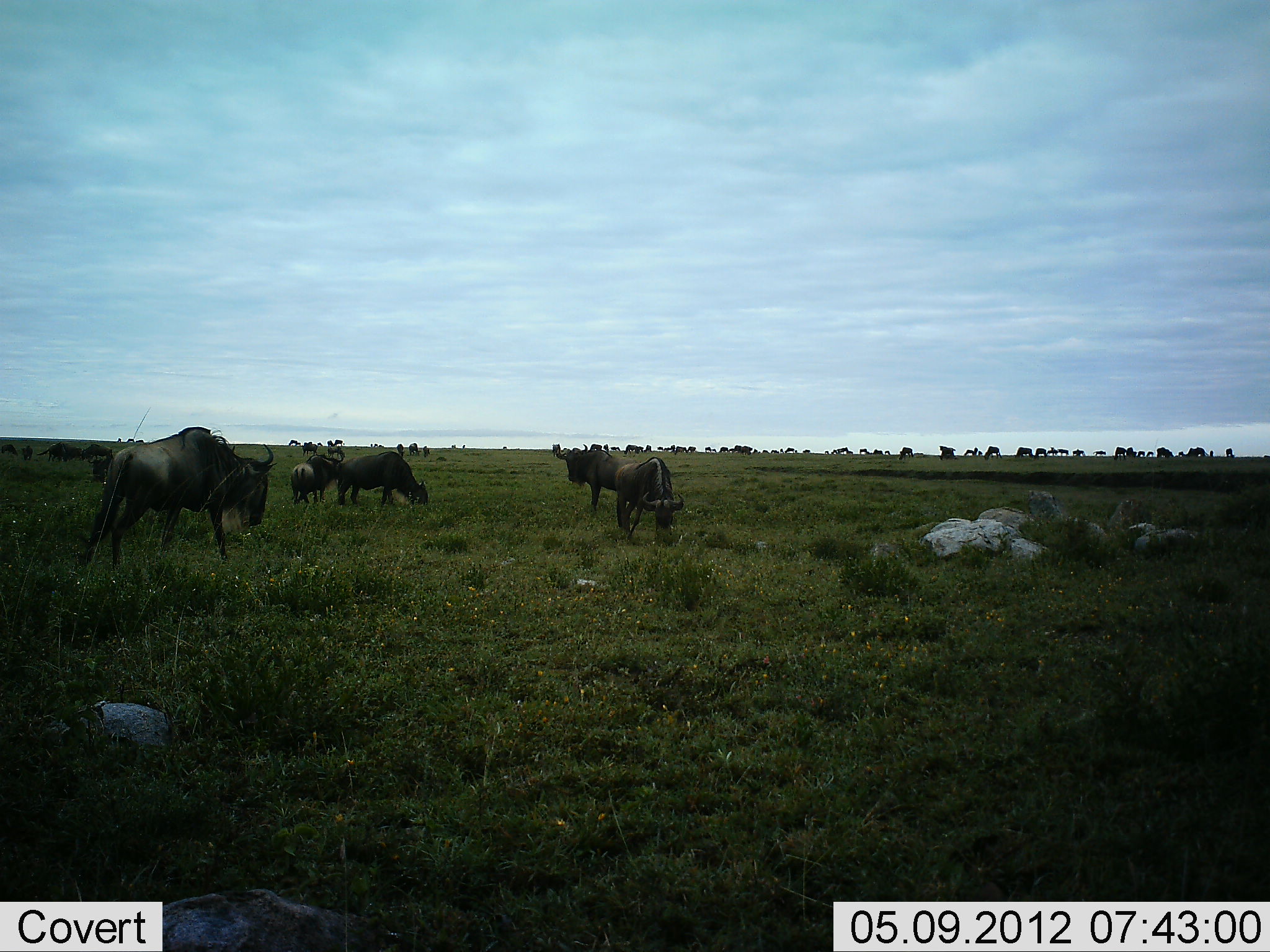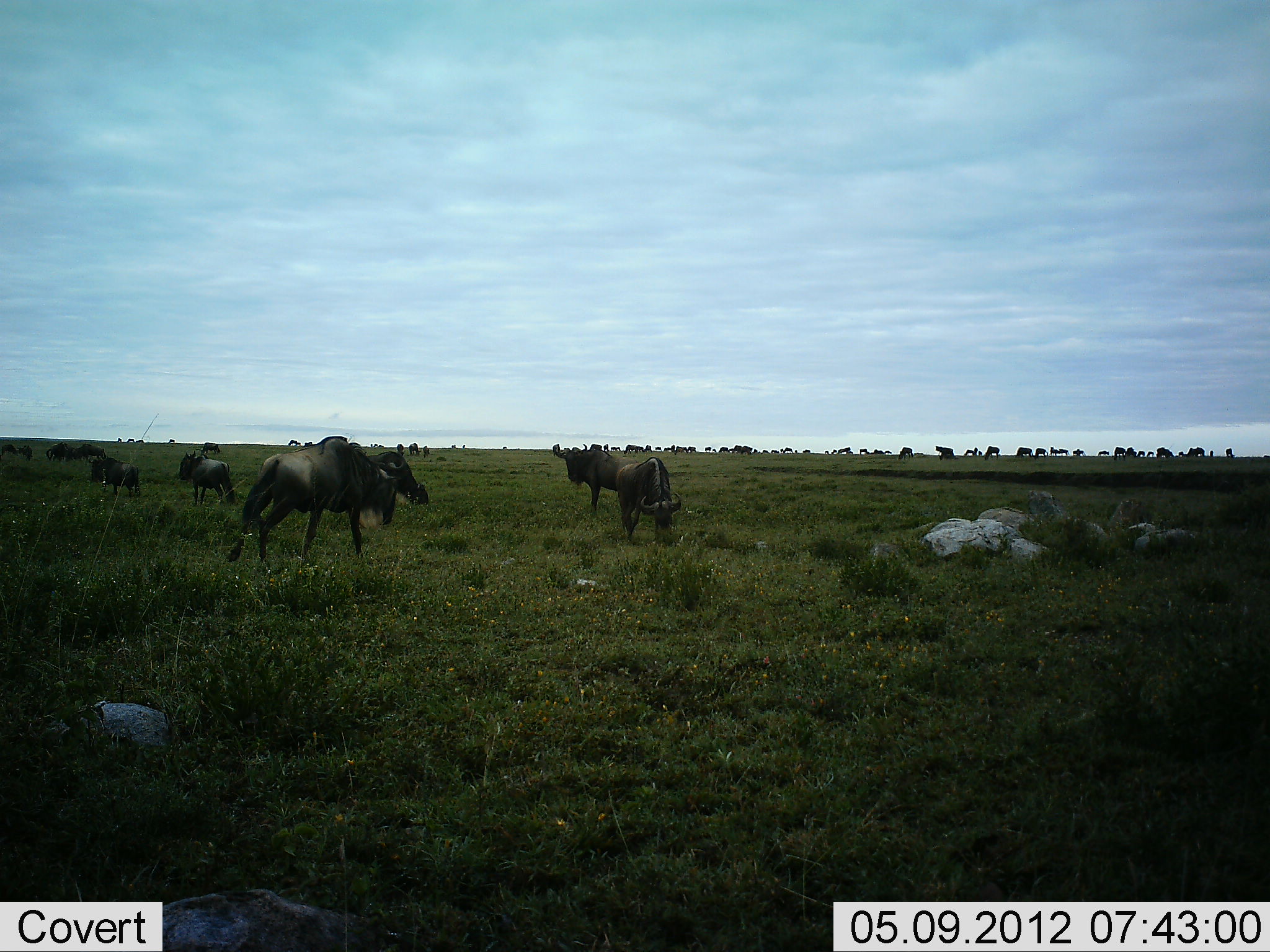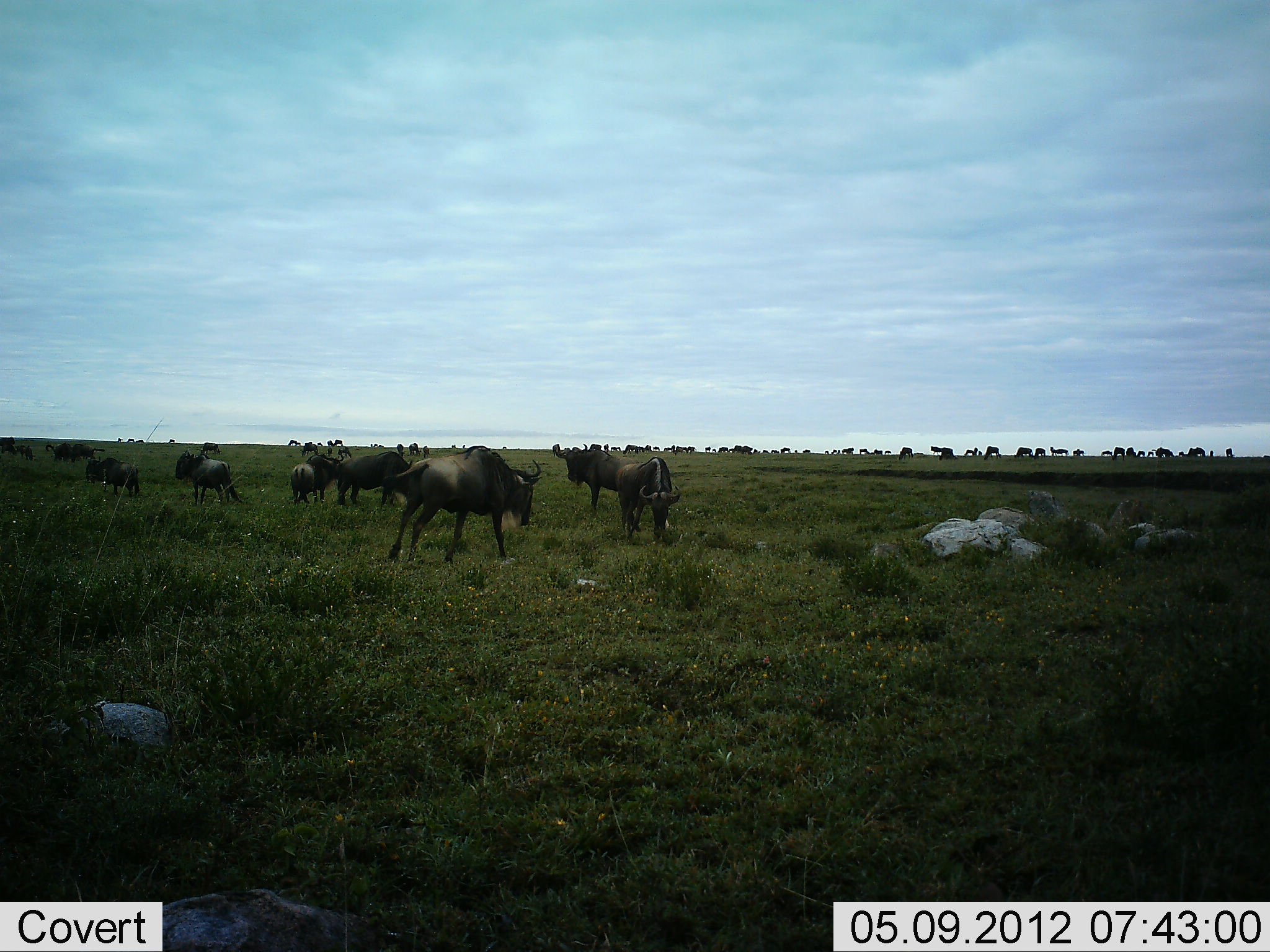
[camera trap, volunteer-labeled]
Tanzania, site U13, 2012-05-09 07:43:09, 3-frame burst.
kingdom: Animalia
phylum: Chordata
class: Mammalia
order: Artiodactyla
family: Bovidae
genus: Connochaetes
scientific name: Connochaetes taurinus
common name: blue wildebeest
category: wildebeest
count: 11-50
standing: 60%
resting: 10%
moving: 60%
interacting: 20%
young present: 20%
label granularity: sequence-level